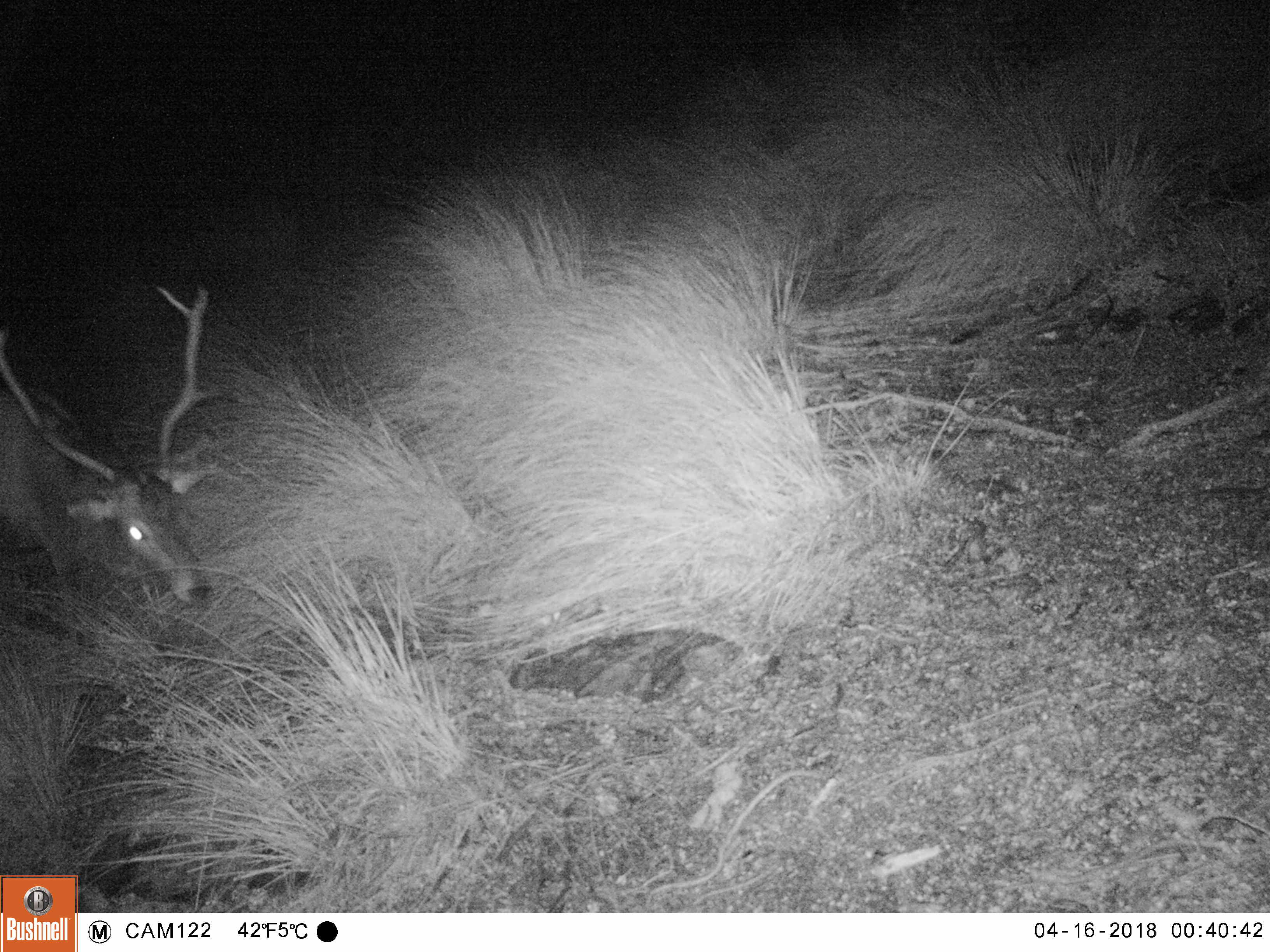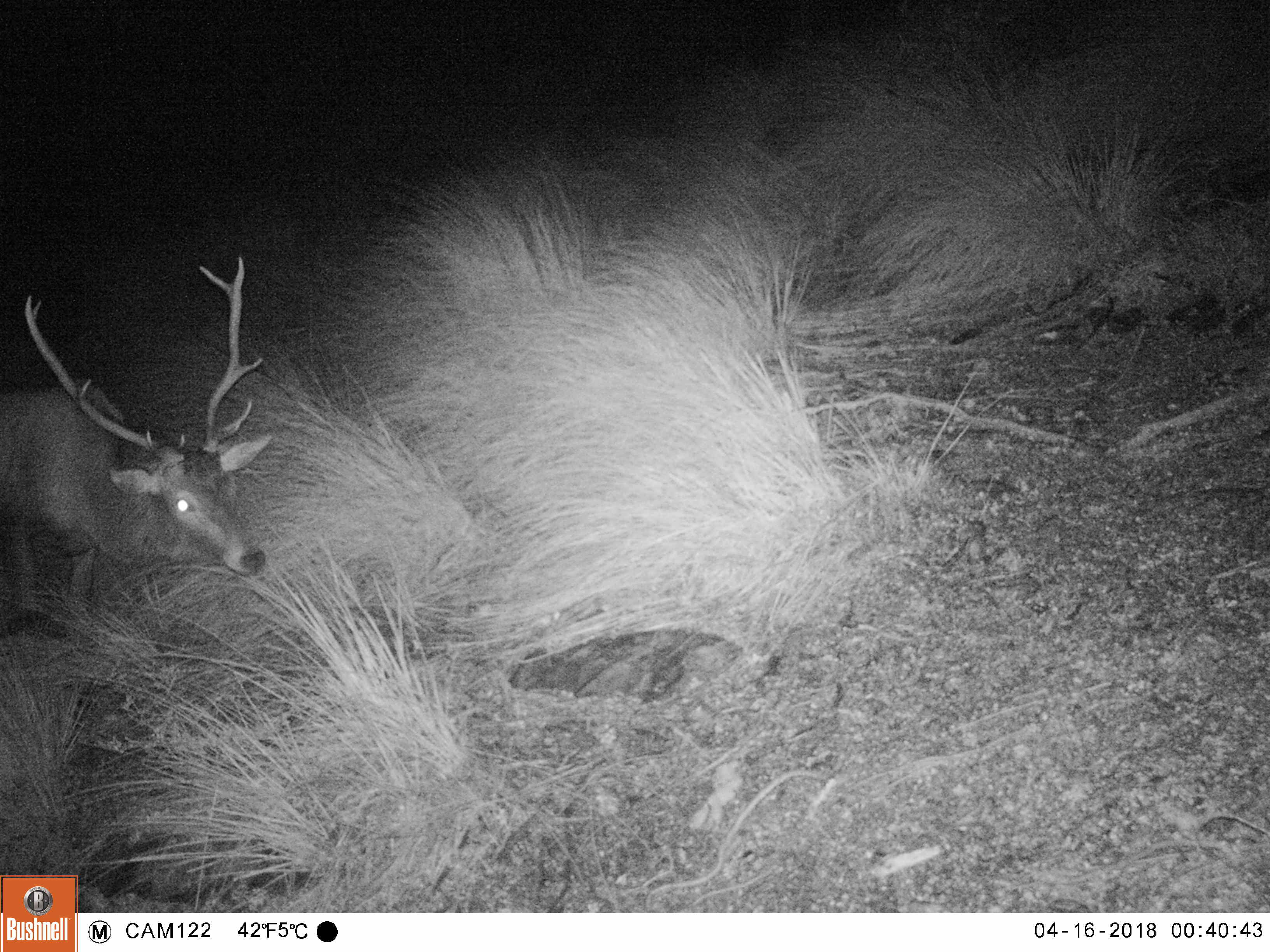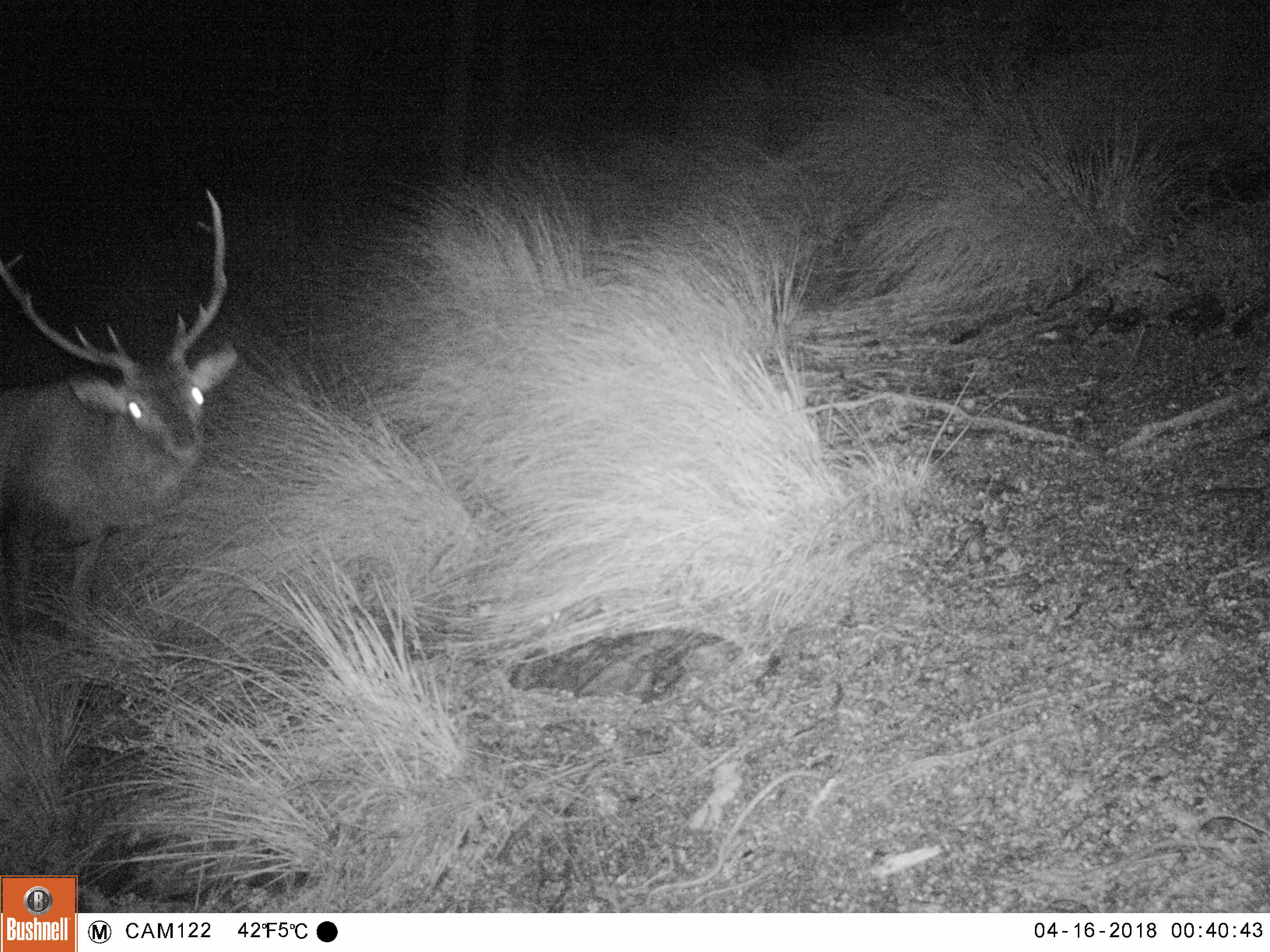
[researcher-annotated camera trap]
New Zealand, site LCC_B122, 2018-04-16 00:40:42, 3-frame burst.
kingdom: Animalia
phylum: Chordata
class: Mammalia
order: Artiodactyla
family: Cervidae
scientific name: Cervidae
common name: deer